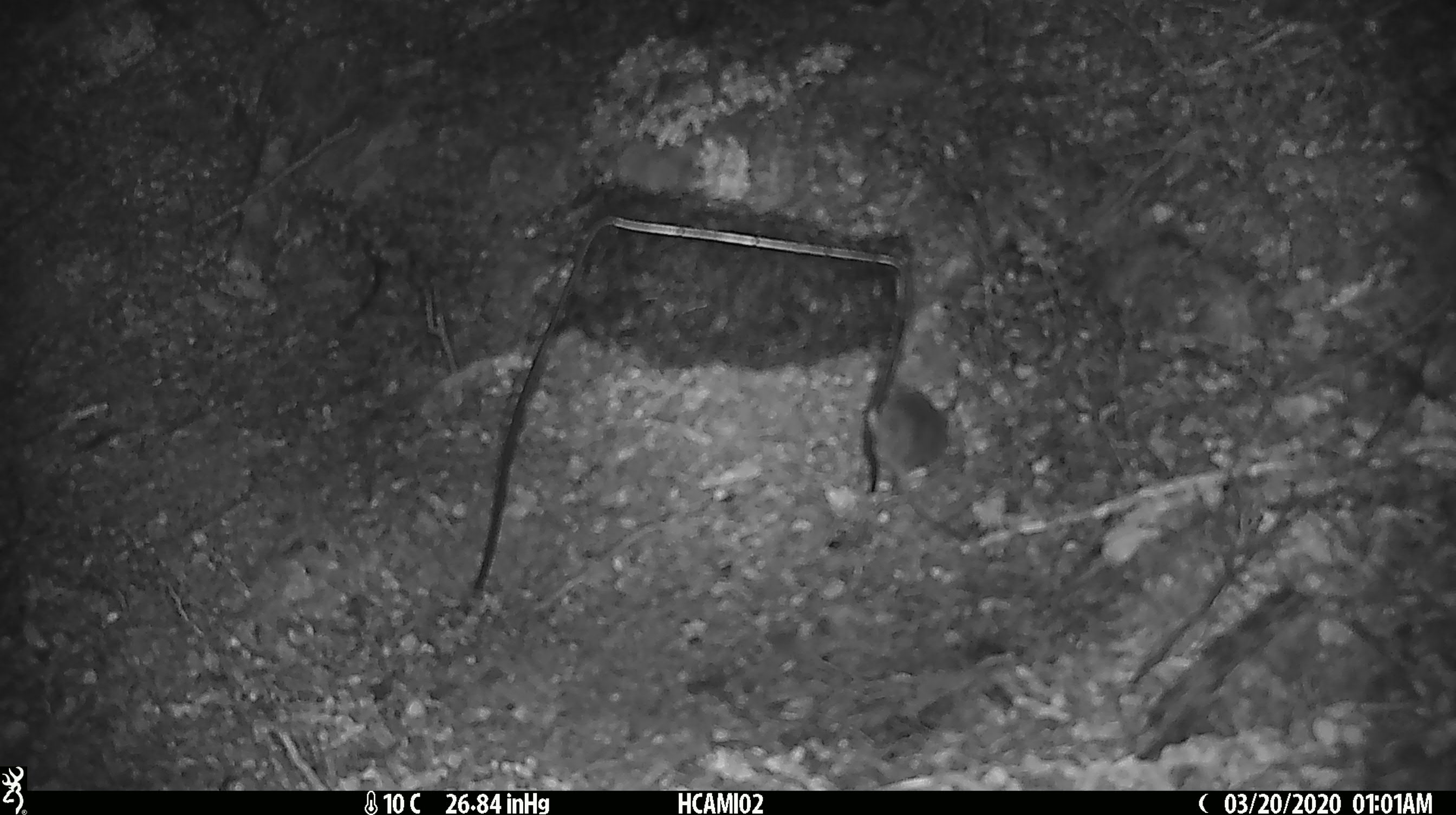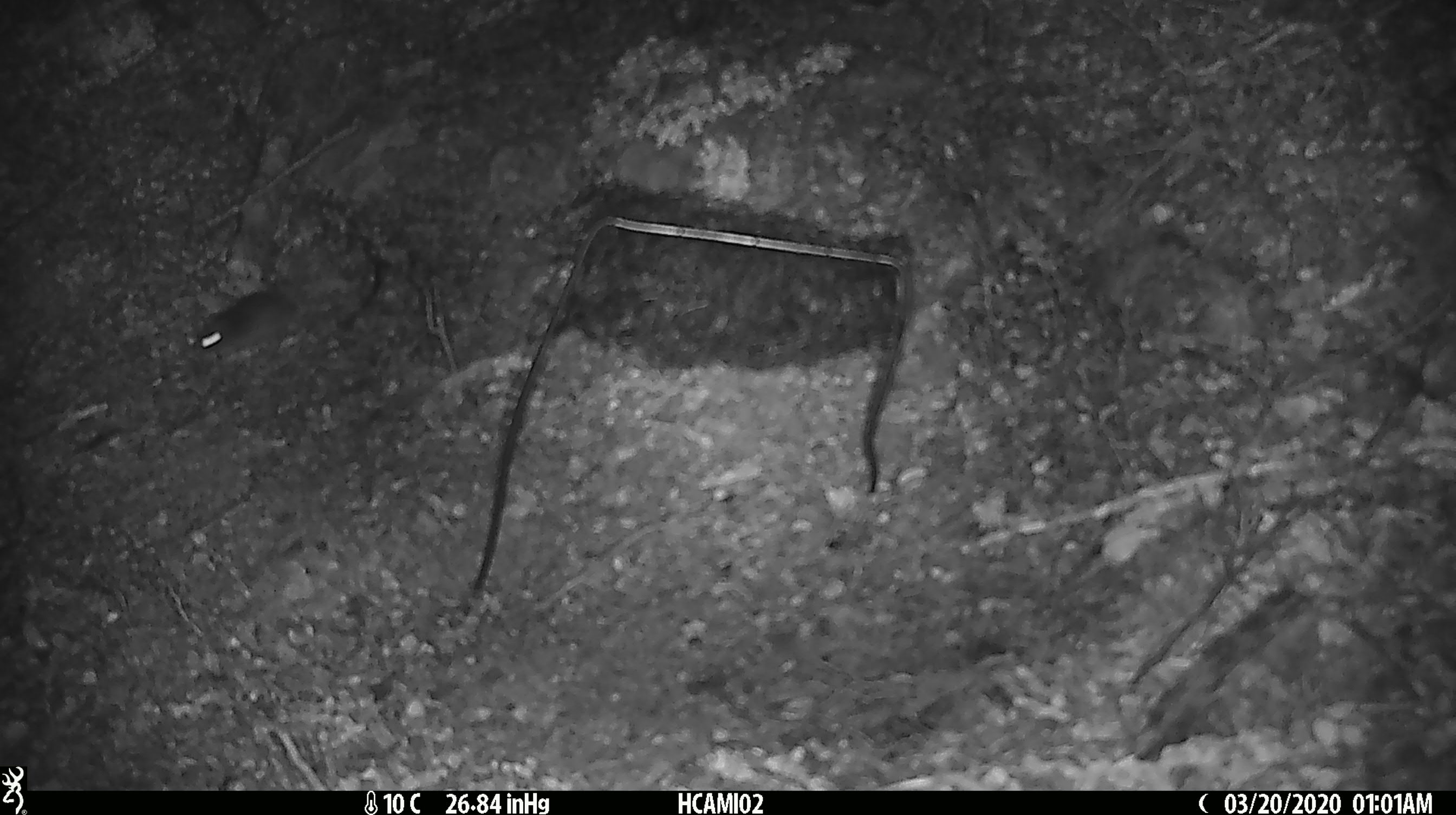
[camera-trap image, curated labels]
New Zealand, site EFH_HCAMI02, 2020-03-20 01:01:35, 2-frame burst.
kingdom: Animalia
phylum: Chordata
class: Mammalia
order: Rodentia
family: Muridae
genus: Mus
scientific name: Mus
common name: mouse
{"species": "mouse (Mus)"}